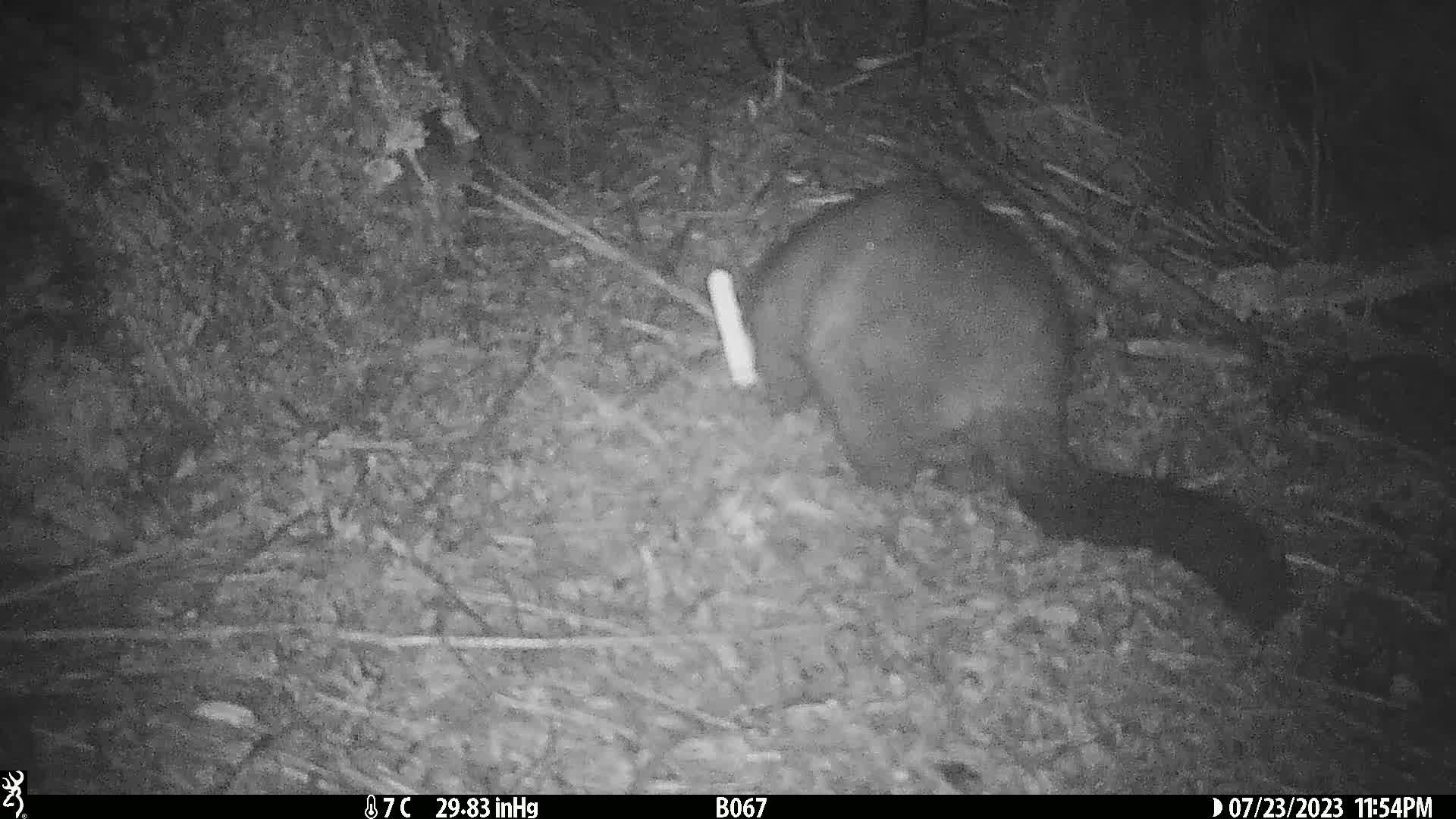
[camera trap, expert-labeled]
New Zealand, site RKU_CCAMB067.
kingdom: Animalia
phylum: Chordata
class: Mammalia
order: Diprotodontia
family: Phalangeridae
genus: Trichosurus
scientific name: Trichosurus vulpecula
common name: common brushtail possum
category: possum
Possum (common brushtail possum) (Trichosurus vulpecula).